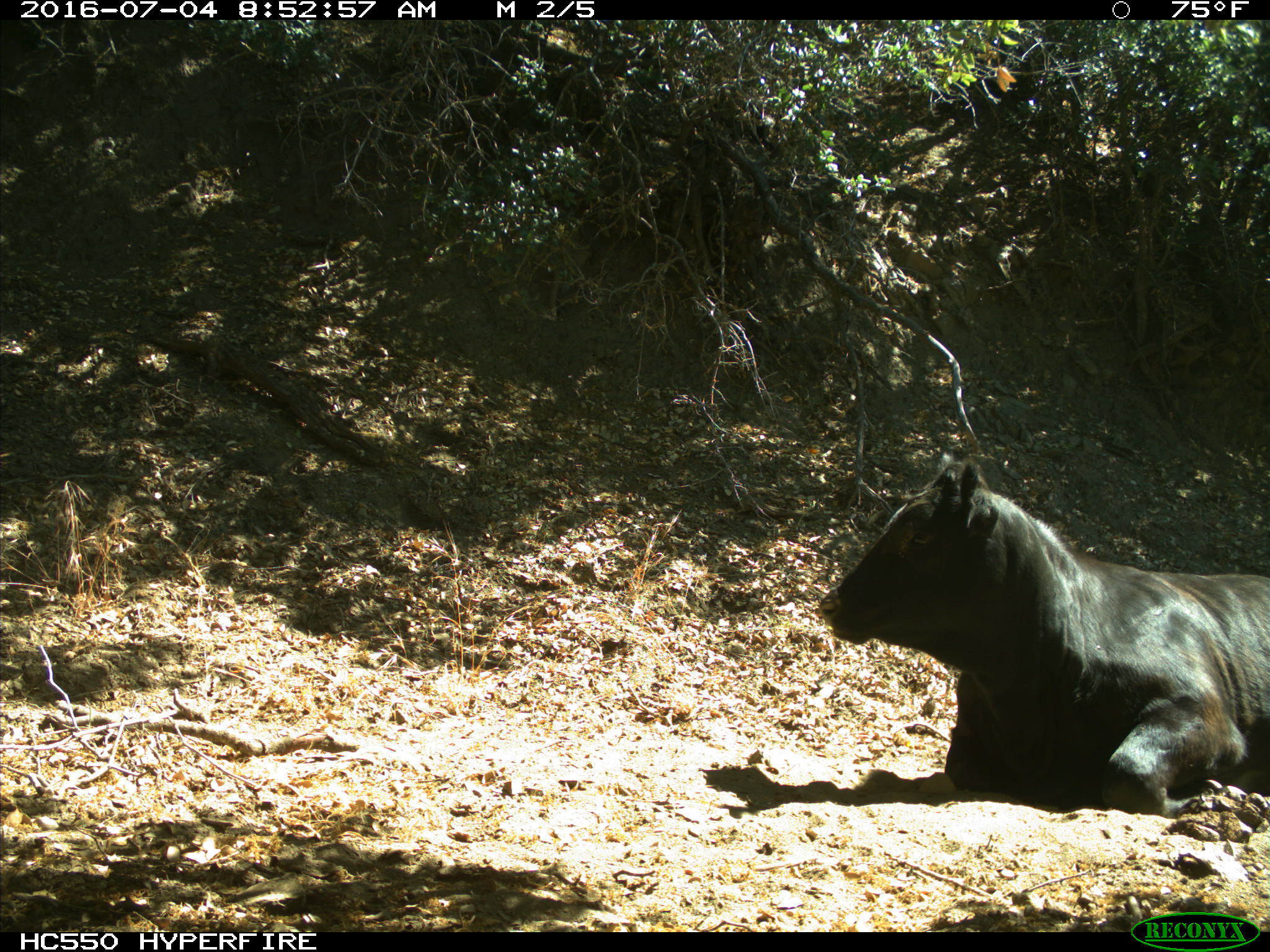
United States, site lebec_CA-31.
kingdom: Animalia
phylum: Chordata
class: Mammalia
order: Artiodactyla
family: Bovidae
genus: Bos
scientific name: Bos taurus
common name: domestic cow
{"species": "Bos taurus (domestic cow)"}